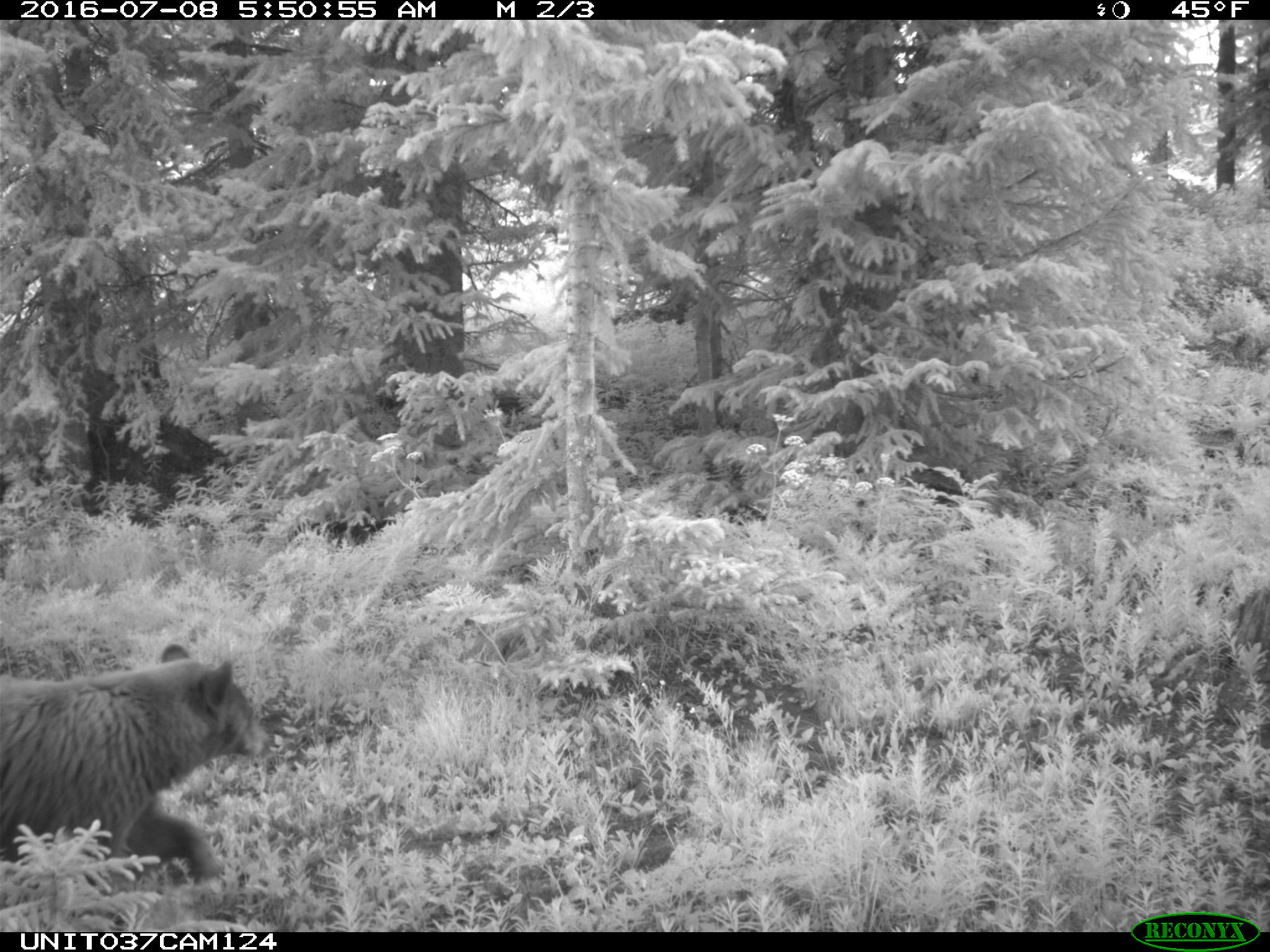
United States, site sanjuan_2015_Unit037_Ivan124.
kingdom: Animalia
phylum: Chordata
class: Mammalia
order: Carnivora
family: Ursidae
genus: Ursus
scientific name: Ursus americanus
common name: american black bear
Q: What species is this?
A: Ursus americanus (american black bear).